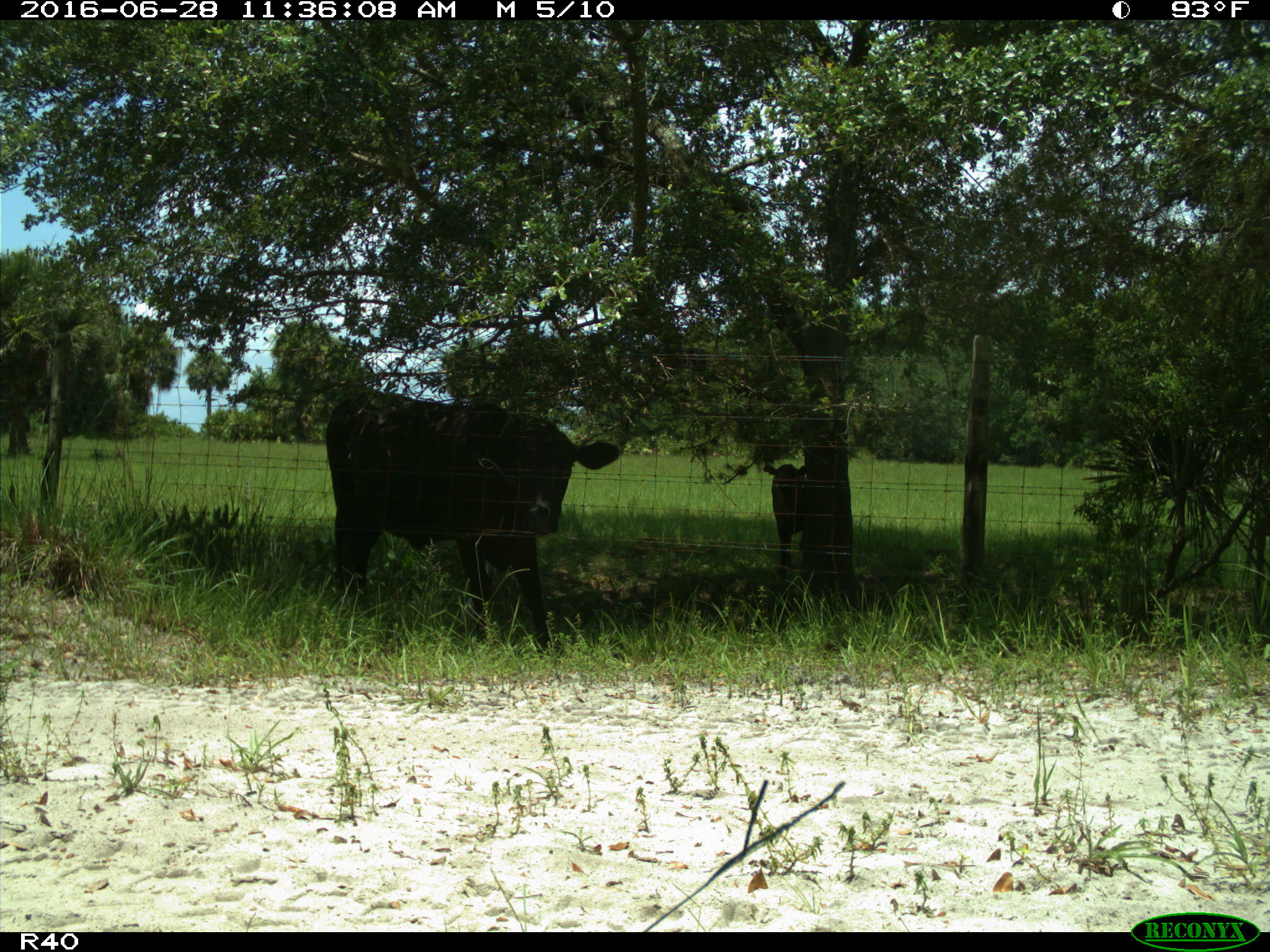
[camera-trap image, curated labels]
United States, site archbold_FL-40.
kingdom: Animalia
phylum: Chordata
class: Mammalia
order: Artiodactyla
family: Bovidae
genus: Bos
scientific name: Bos taurus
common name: domestic cow